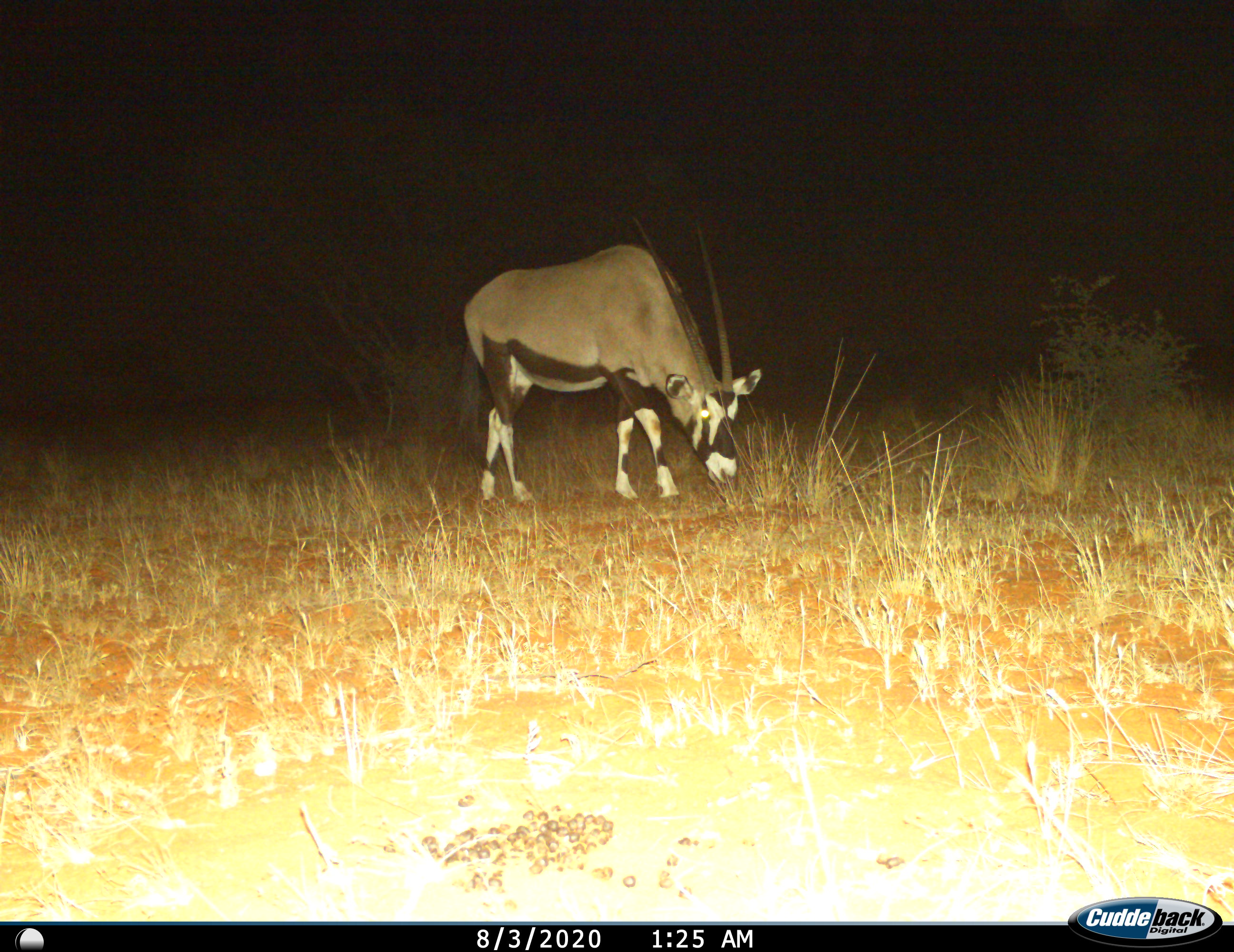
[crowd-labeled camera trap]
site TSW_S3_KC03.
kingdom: Animalia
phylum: Chordata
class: Mammalia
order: Artiodactyla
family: Bovidae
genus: Oryx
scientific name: Oryx gazella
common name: gemsbok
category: oryx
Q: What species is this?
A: Oryx (gemsbok) (Oryx gazella).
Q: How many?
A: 1.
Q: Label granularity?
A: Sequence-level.